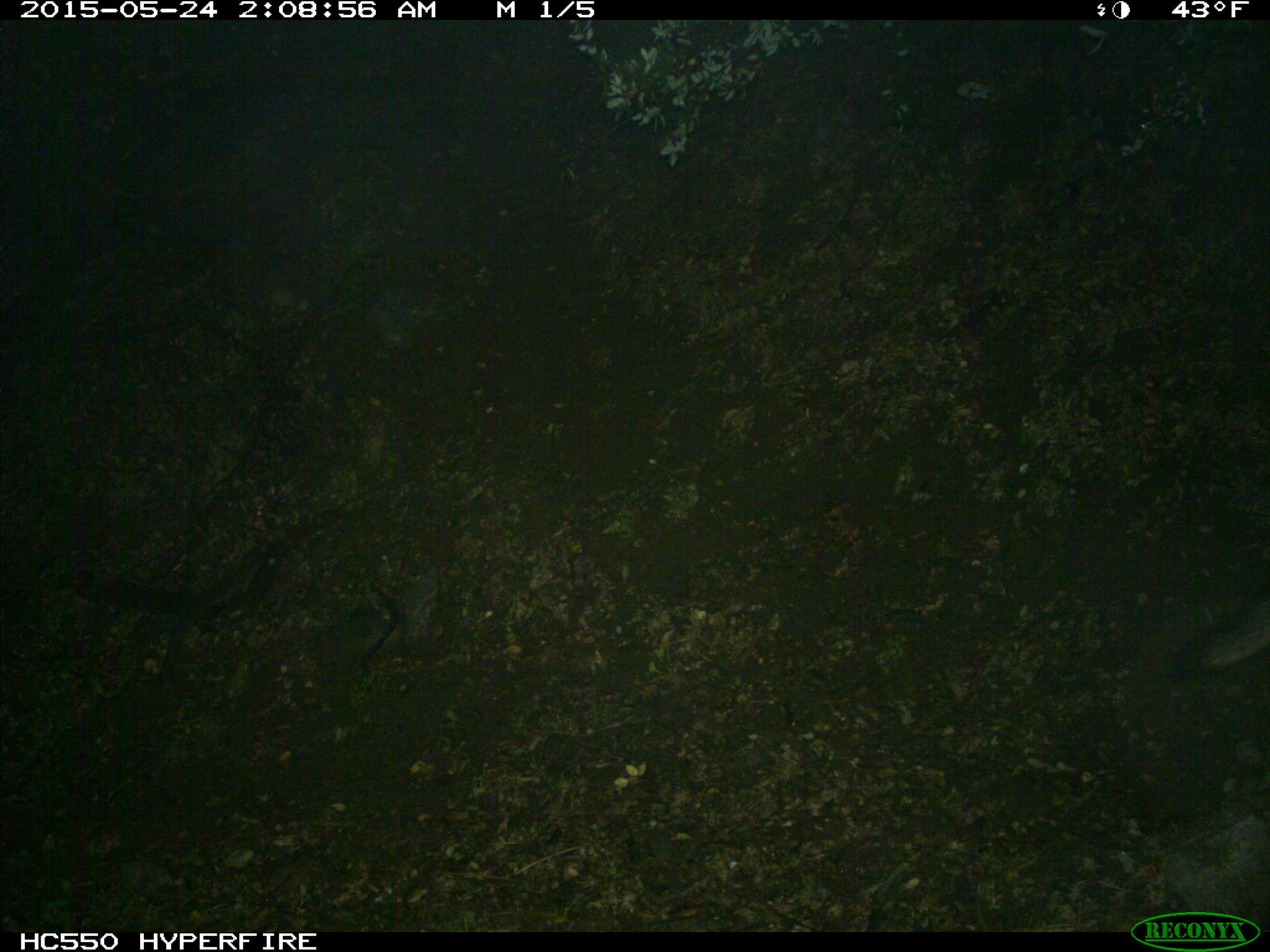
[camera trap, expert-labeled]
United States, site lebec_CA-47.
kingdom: Animalia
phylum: Chordata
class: Mammalia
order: Carnivora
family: Canidae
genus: Urocyon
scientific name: Urocyon cinereoargenteus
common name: gray fox